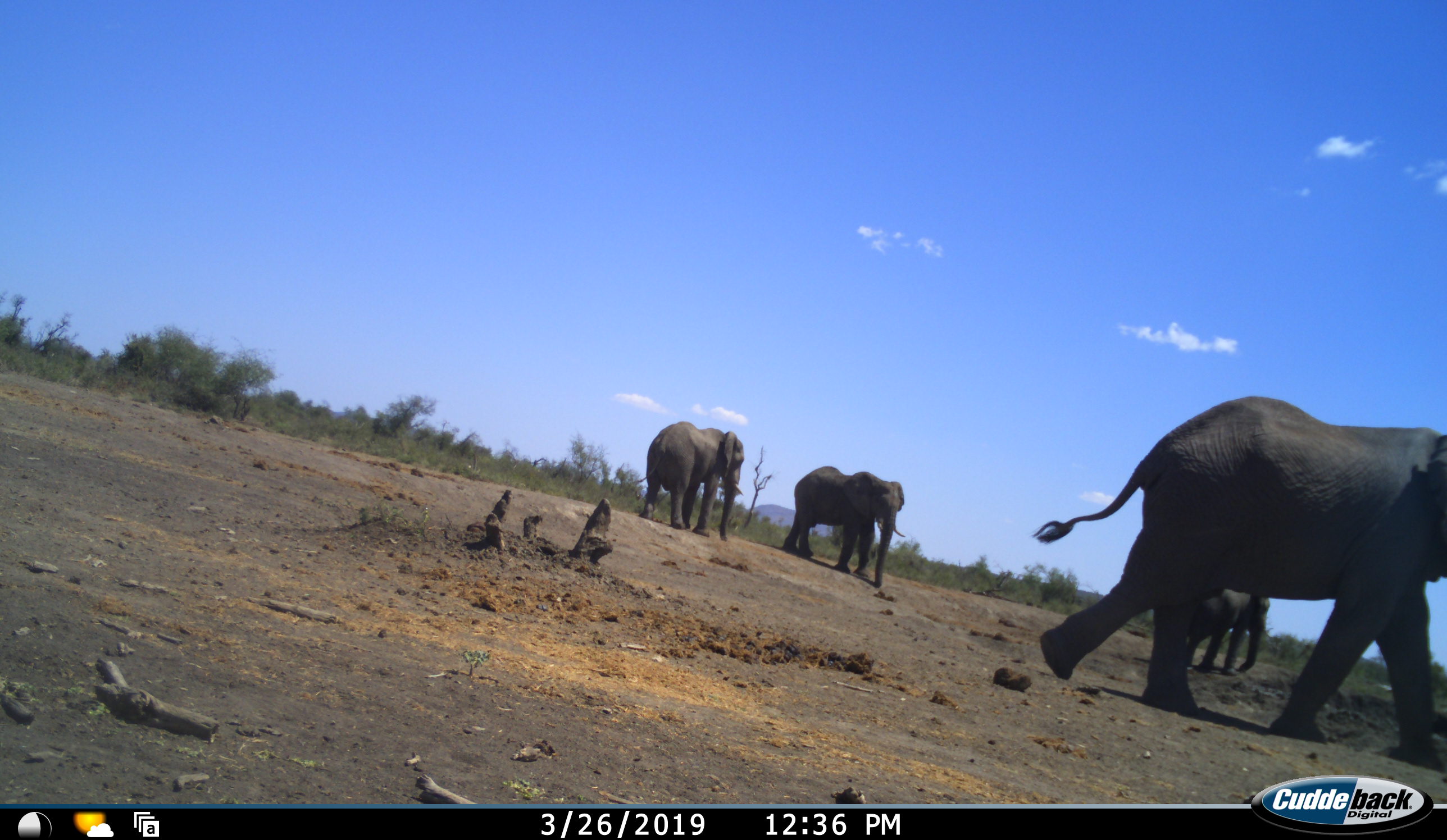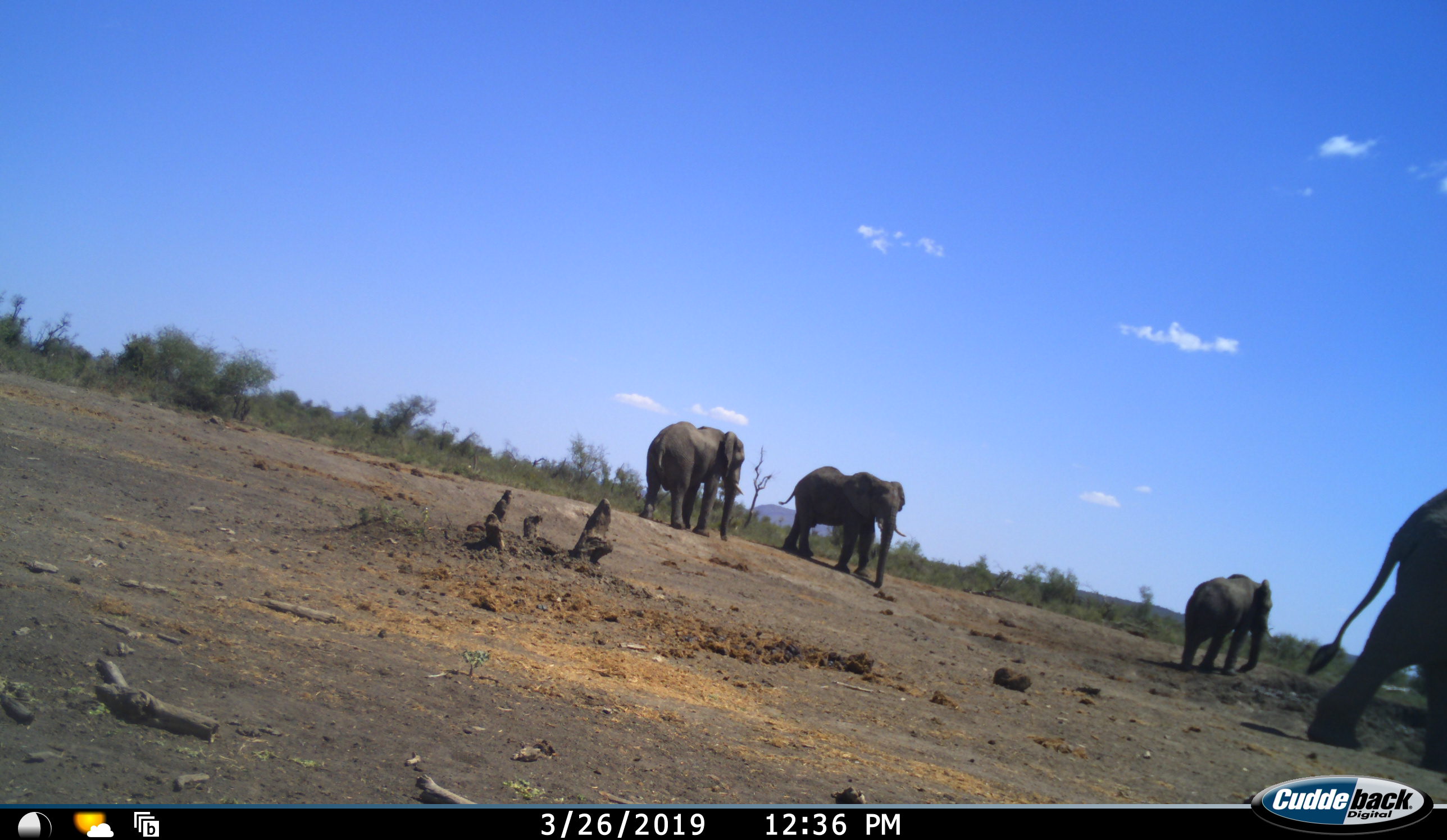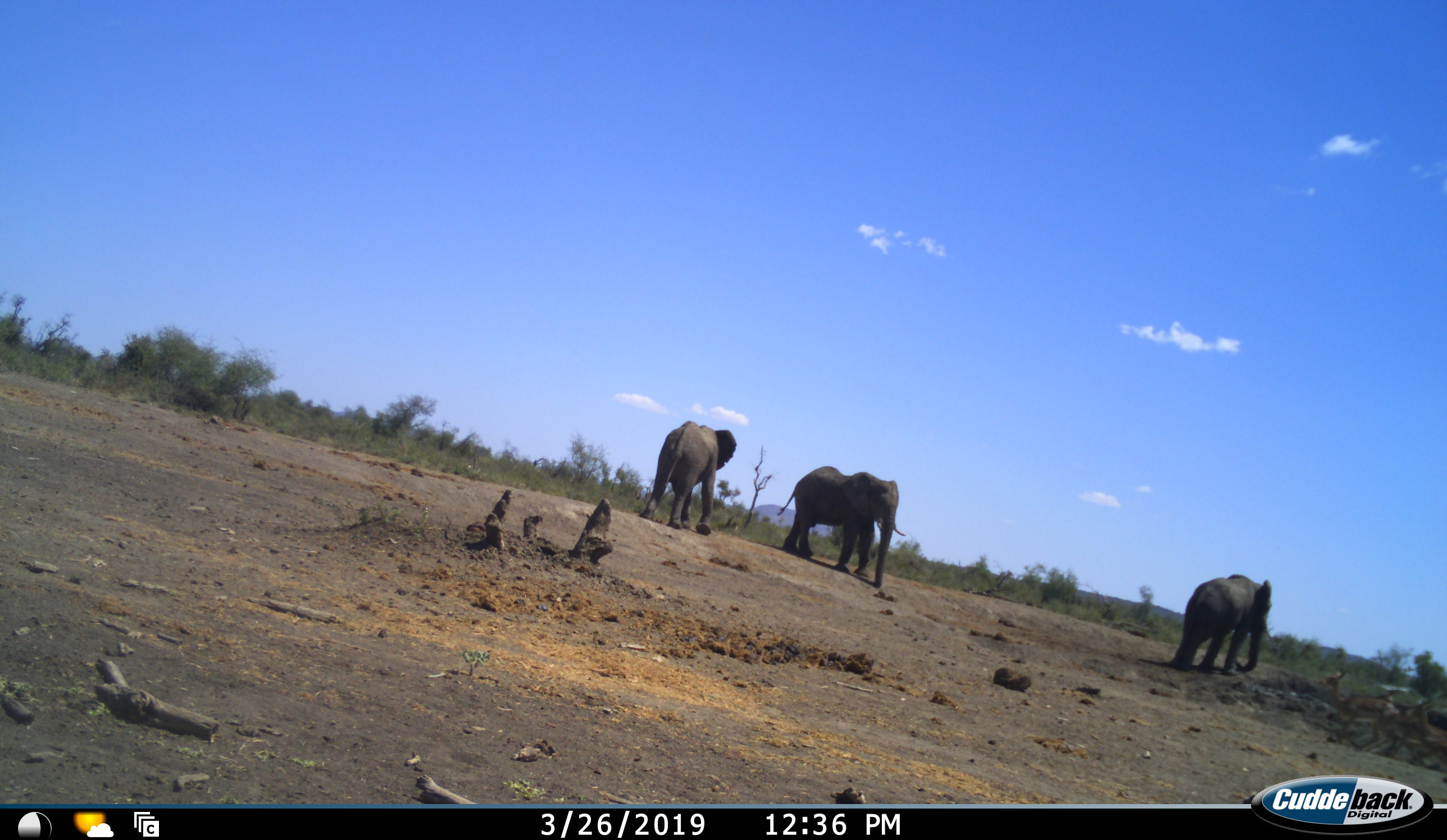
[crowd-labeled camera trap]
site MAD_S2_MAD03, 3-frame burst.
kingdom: Animalia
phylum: Chordata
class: Mammalia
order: Proboscidea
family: Elephantidae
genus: Loxodonta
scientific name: Loxodonta africana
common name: african bush elephant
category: elephant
Elephant (african bush elephant) (Loxodonta africana), count 4. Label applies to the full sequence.